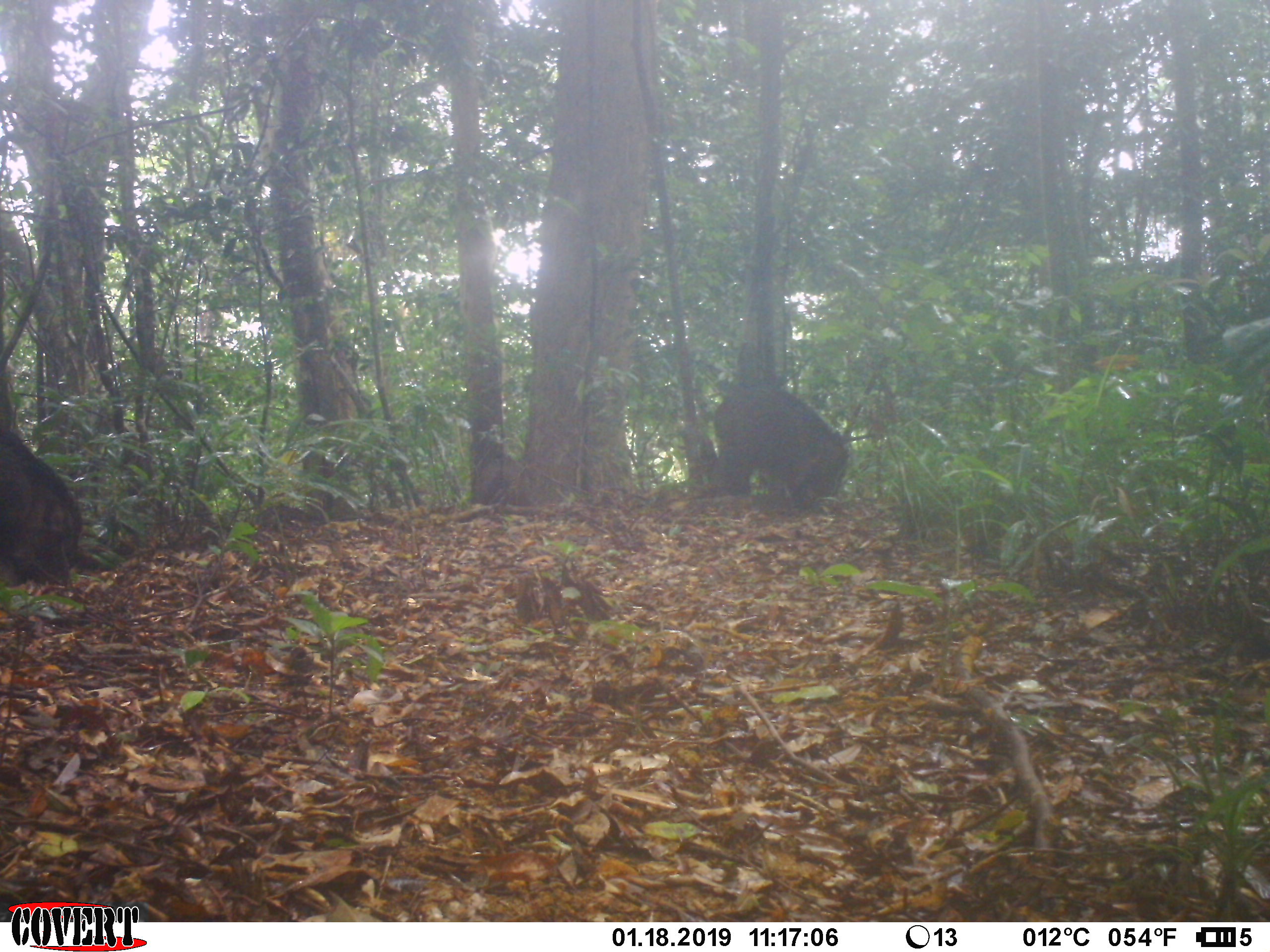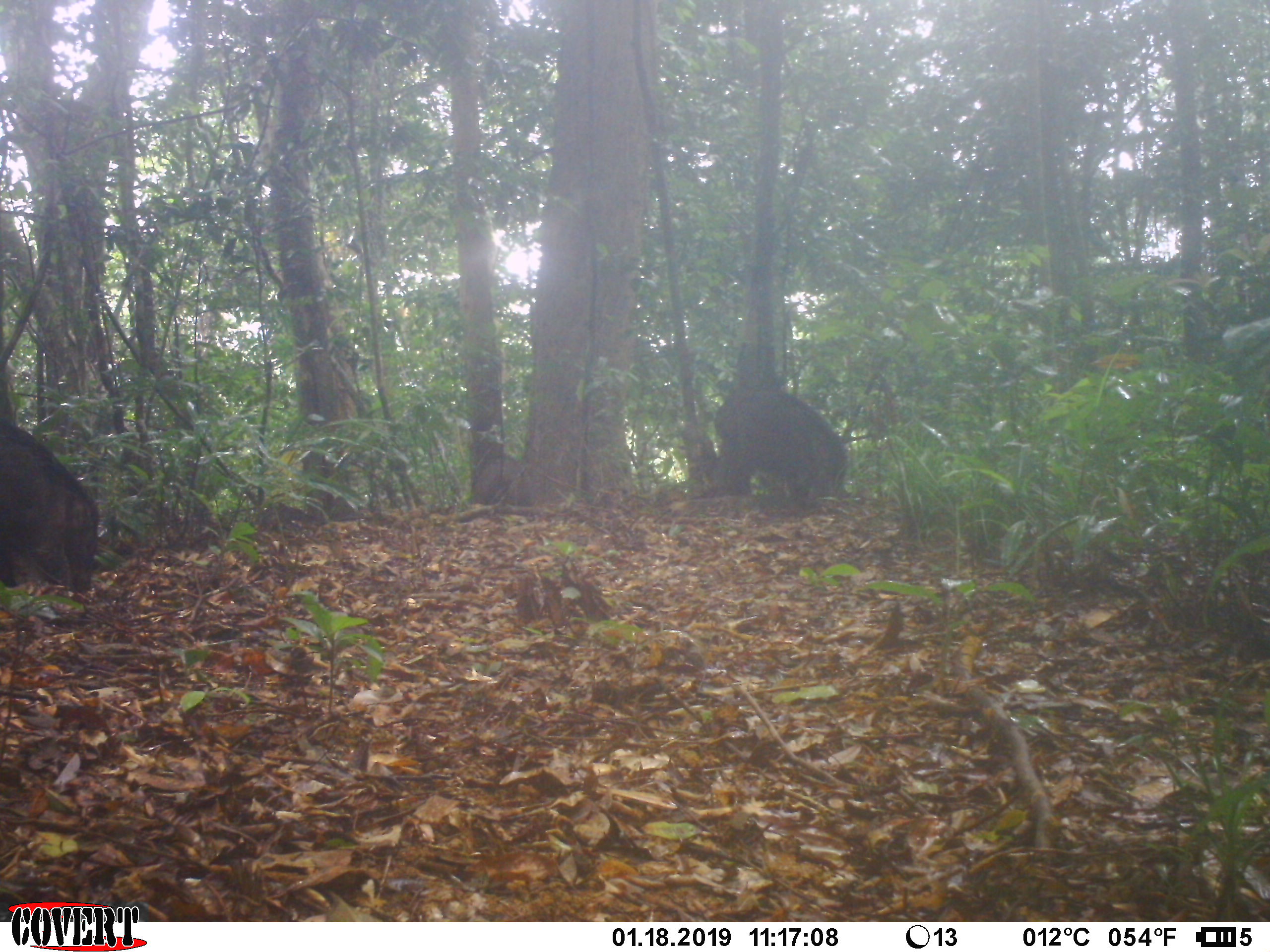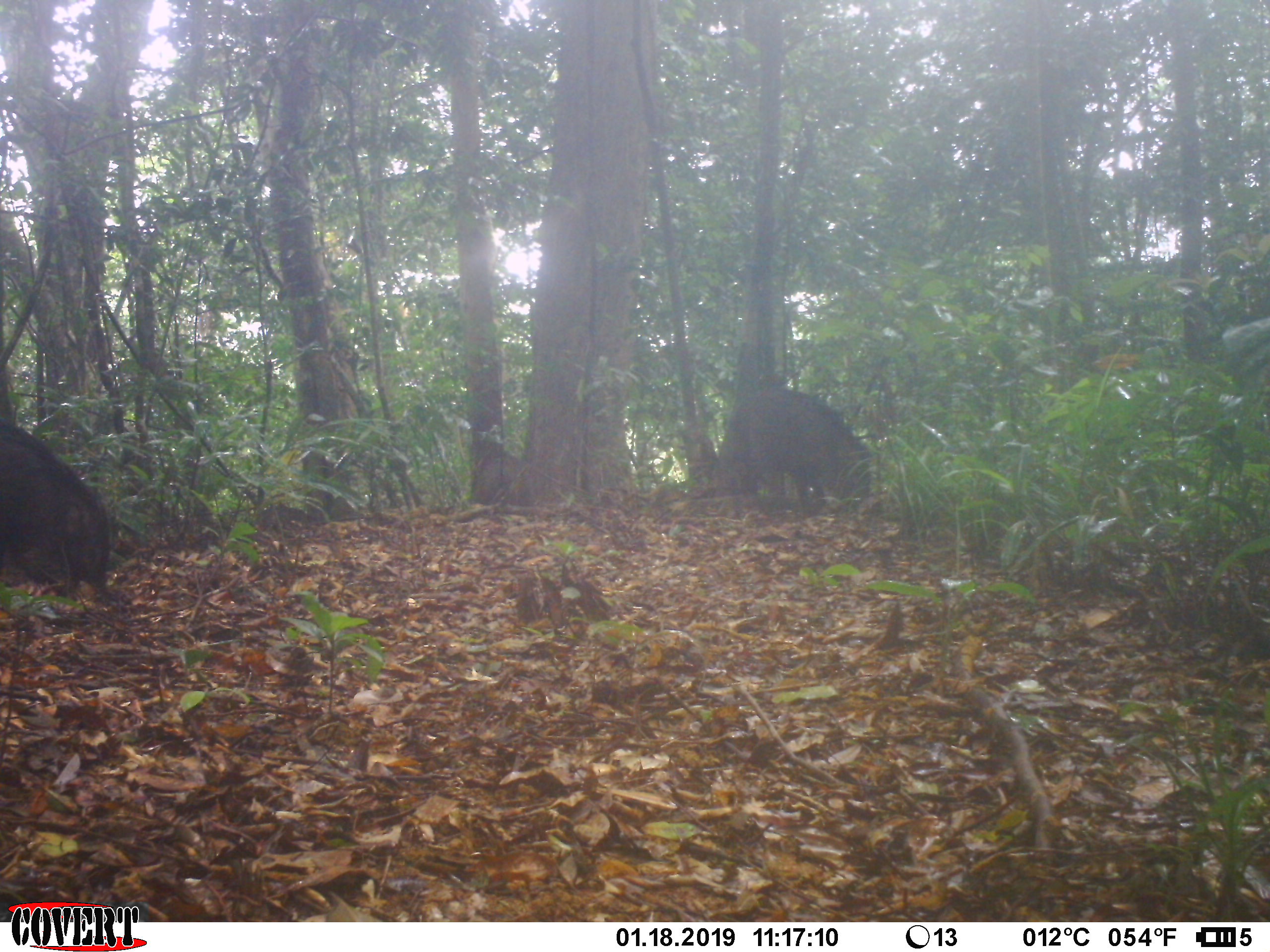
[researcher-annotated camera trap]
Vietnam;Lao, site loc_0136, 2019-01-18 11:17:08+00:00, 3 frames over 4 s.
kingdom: Animalia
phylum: Chordata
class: Mammalia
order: Artiodactyla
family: Suidae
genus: Sus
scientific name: Sus scrofa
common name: eurasian wild pig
Eurasian wild pig (Sus scrofa). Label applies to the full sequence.